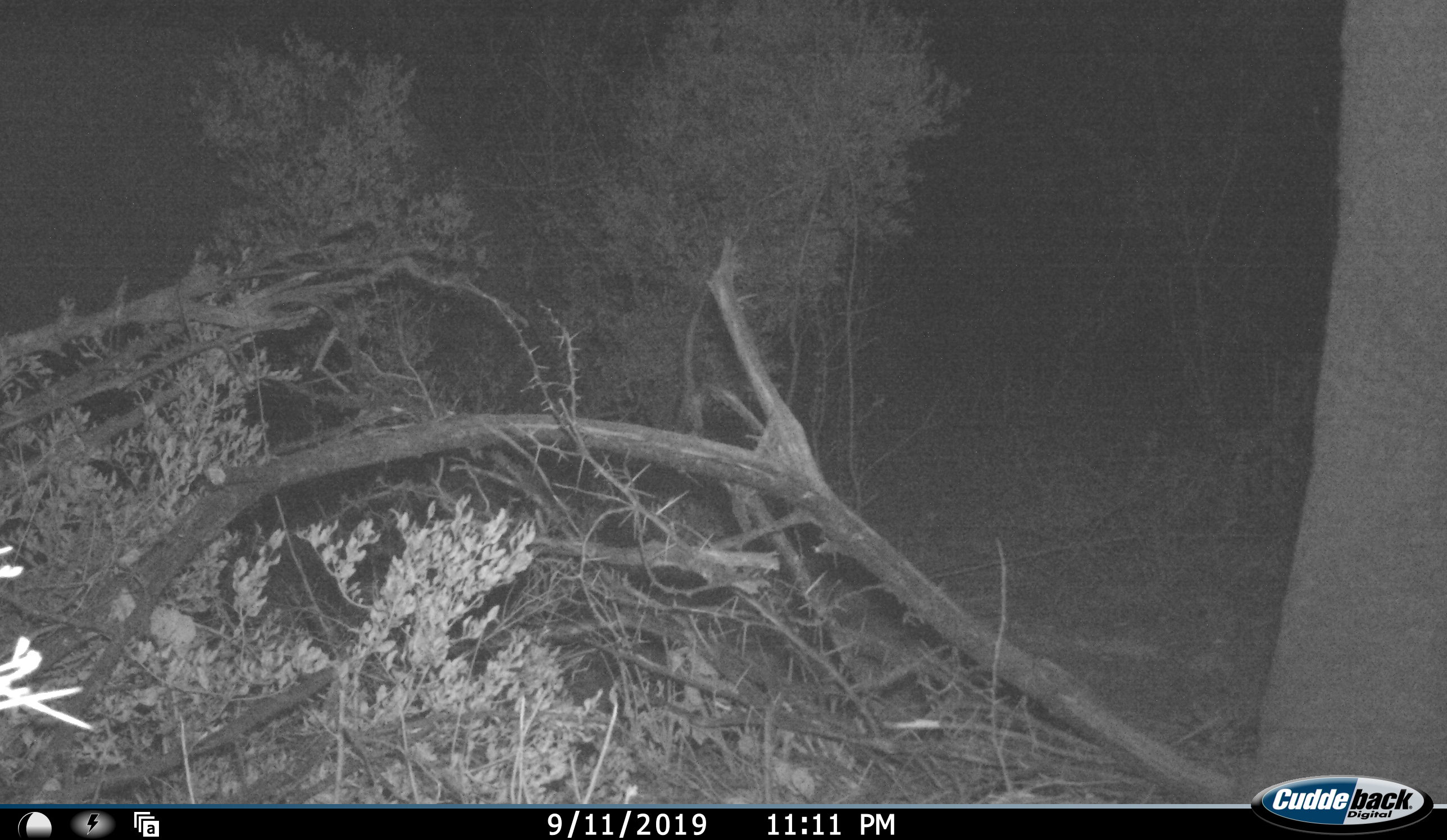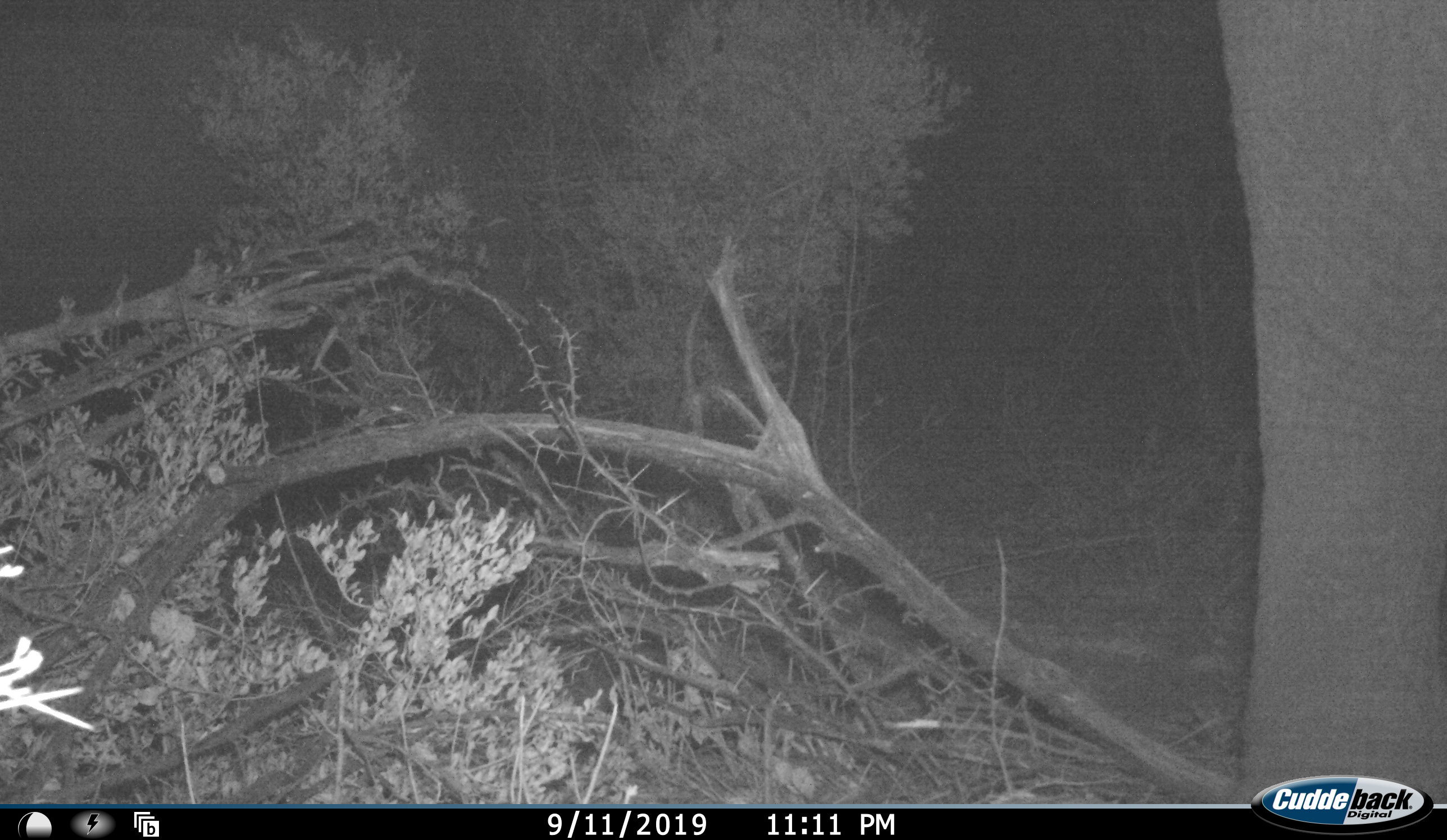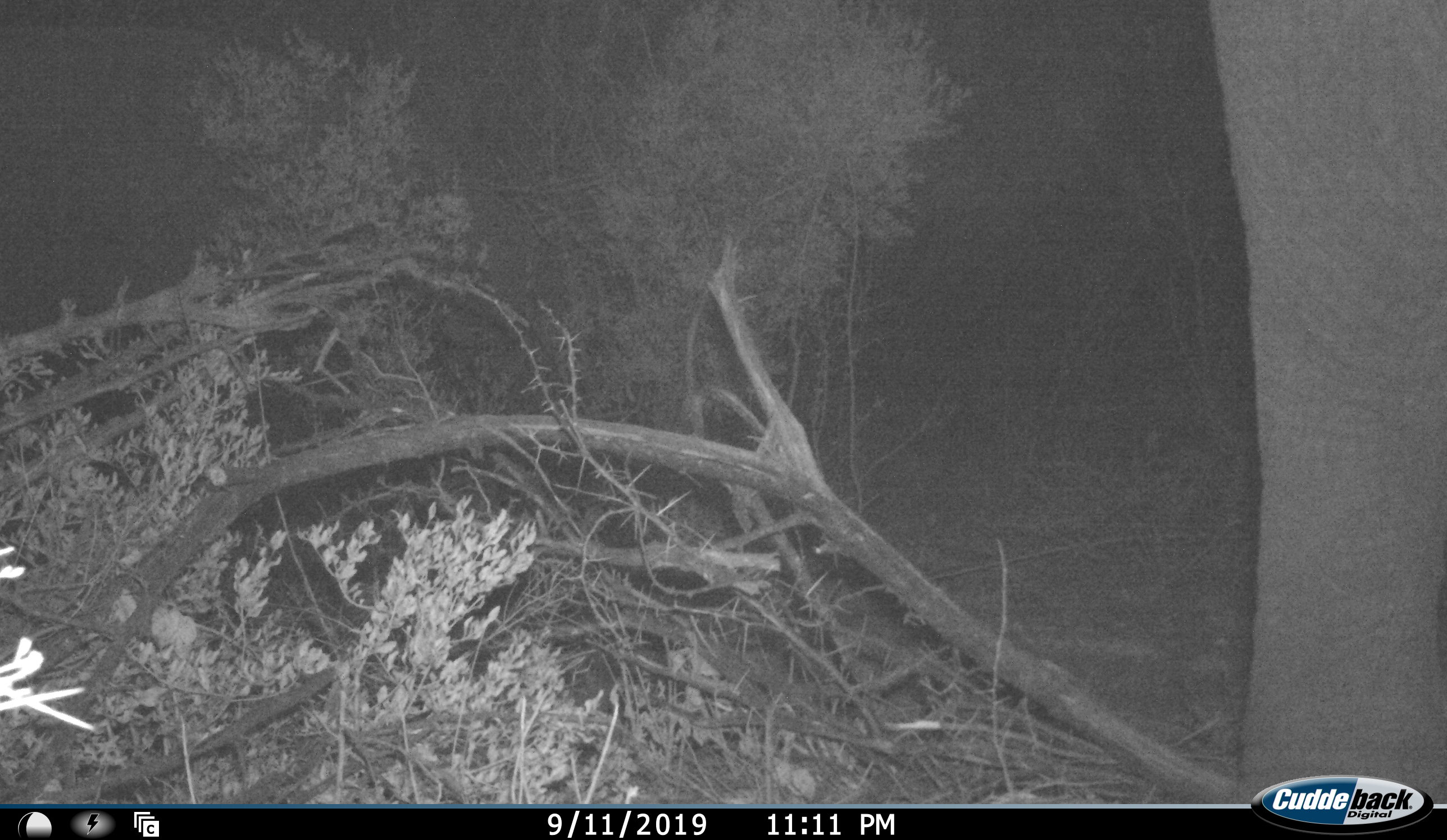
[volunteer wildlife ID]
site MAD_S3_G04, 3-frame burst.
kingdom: Animalia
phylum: Chordata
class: Mammalia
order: Proboscidea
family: Elephantidae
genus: Loxodonta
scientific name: Loxodonta africana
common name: african bush elephant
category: elephant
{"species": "elephant (african bush elephant) (Loxodonta africana)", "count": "1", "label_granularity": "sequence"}